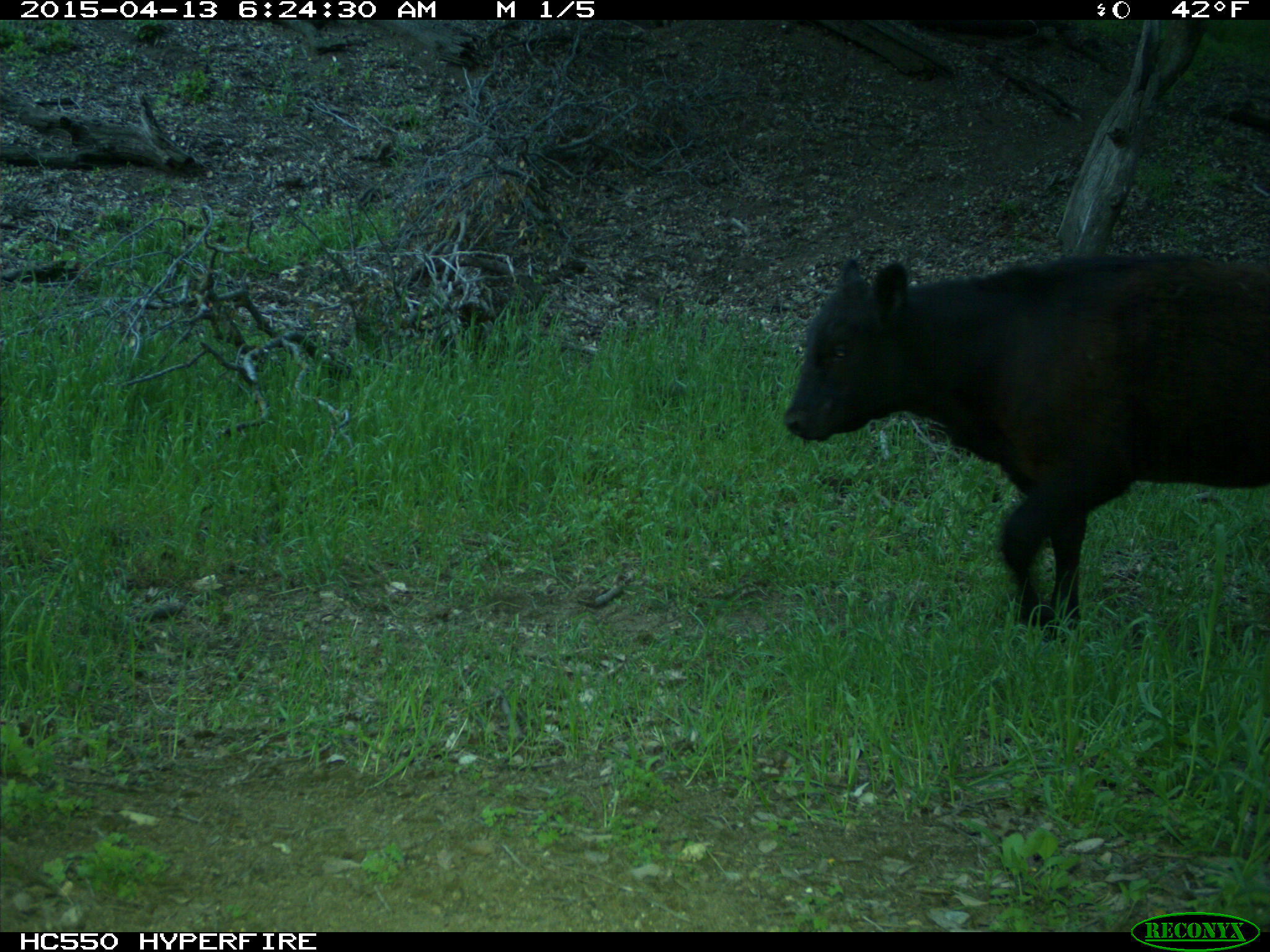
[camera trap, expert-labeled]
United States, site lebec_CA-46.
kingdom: Animalia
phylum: Chordata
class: Mammalia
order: Artiodactyla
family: Bovidae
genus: Bos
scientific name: Bos taurus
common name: domestic cow